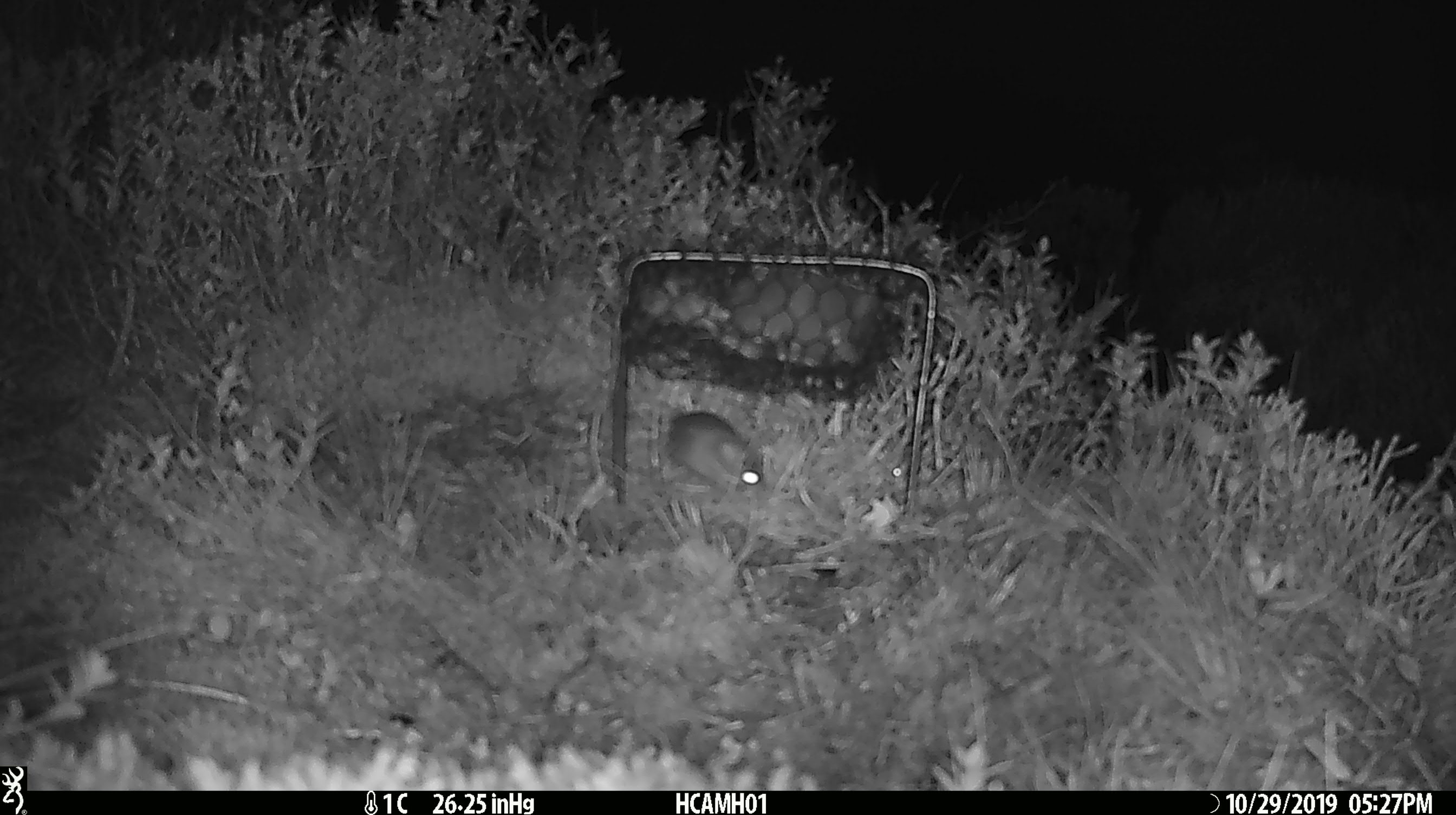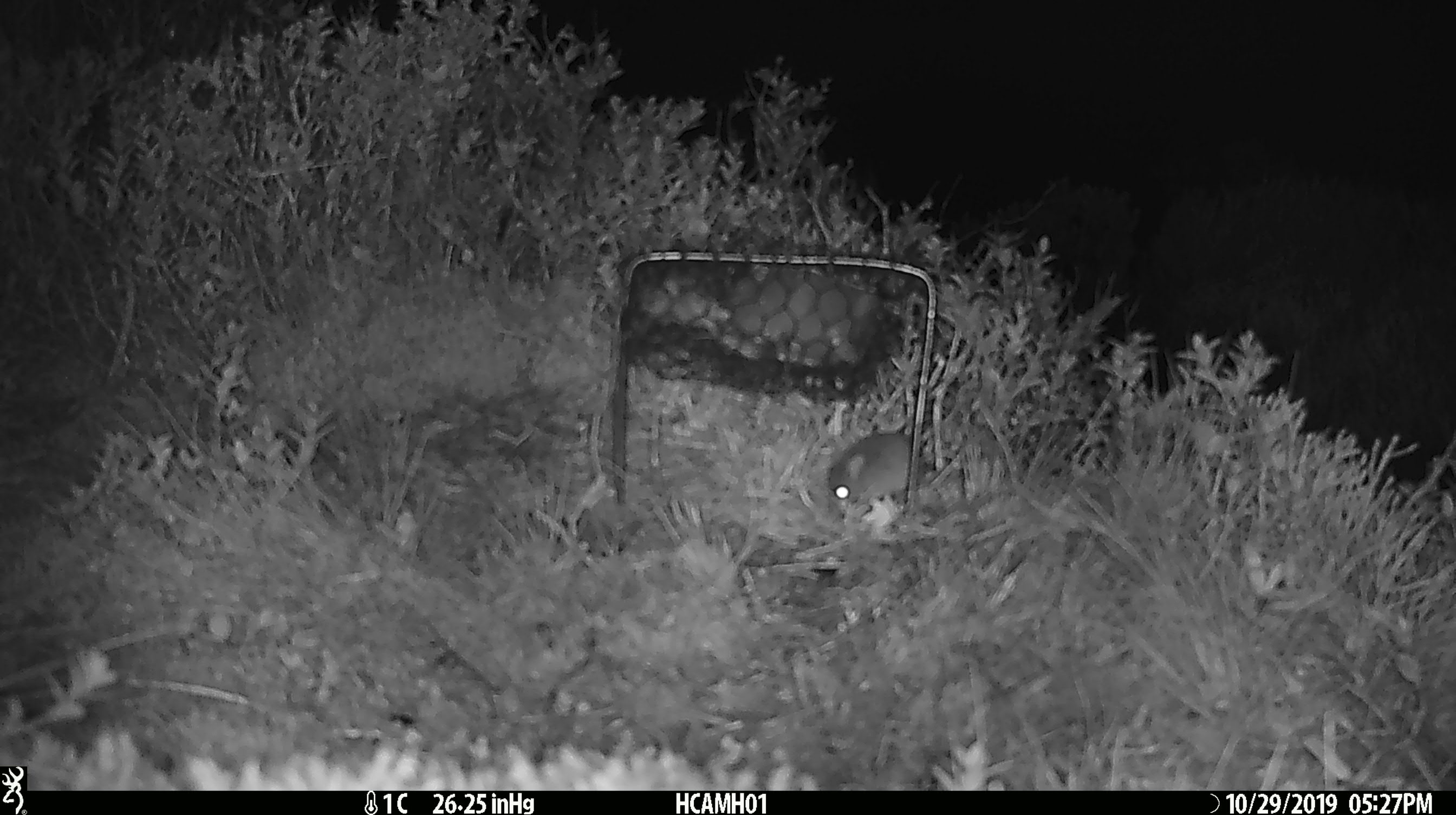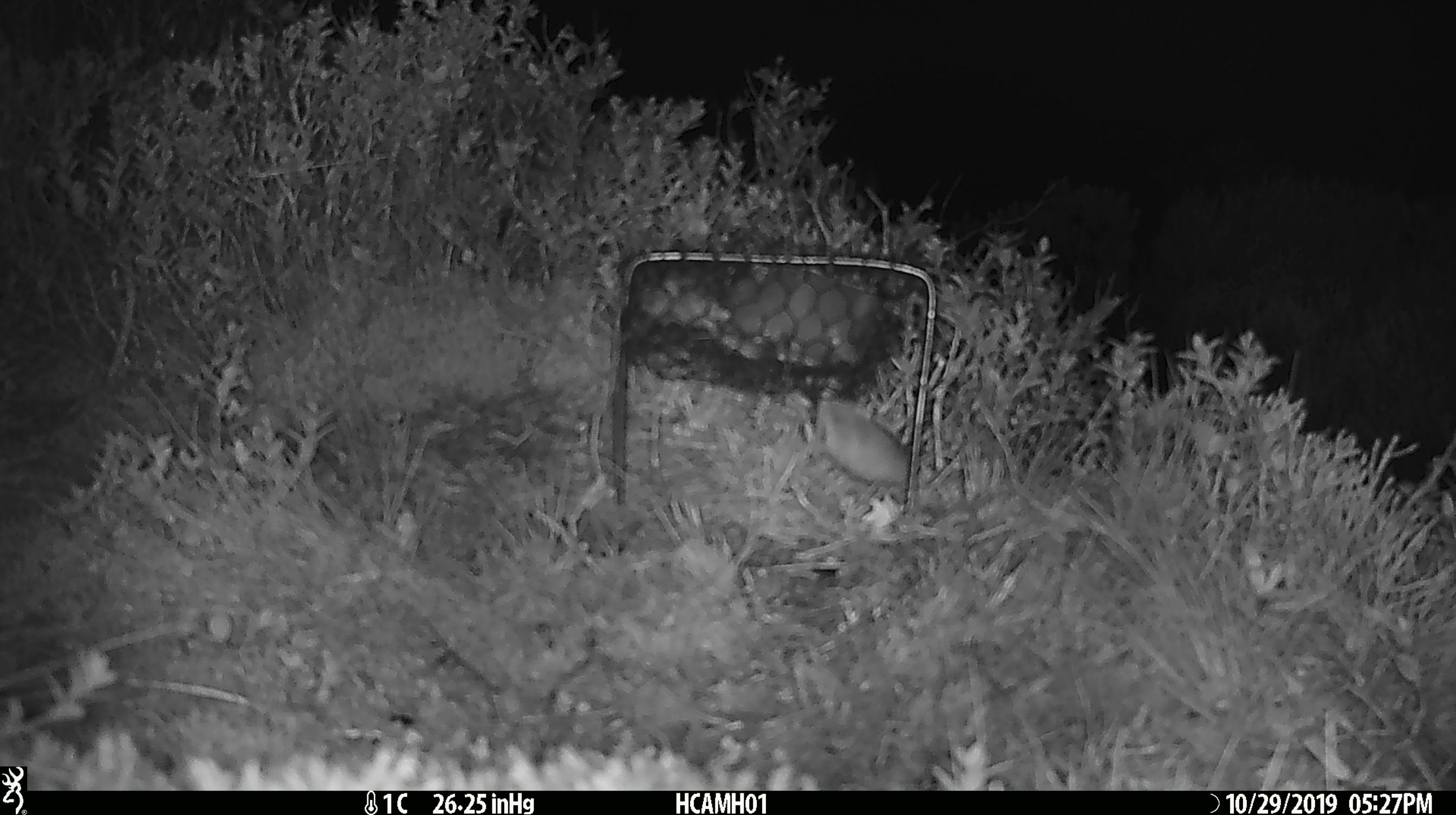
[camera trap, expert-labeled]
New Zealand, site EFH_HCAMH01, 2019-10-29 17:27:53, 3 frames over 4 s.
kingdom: Animalia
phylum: Chordata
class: Mammalia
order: Rodentia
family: Muridae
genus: Mus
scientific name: Mus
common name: mouse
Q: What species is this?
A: Mouse (Mus).